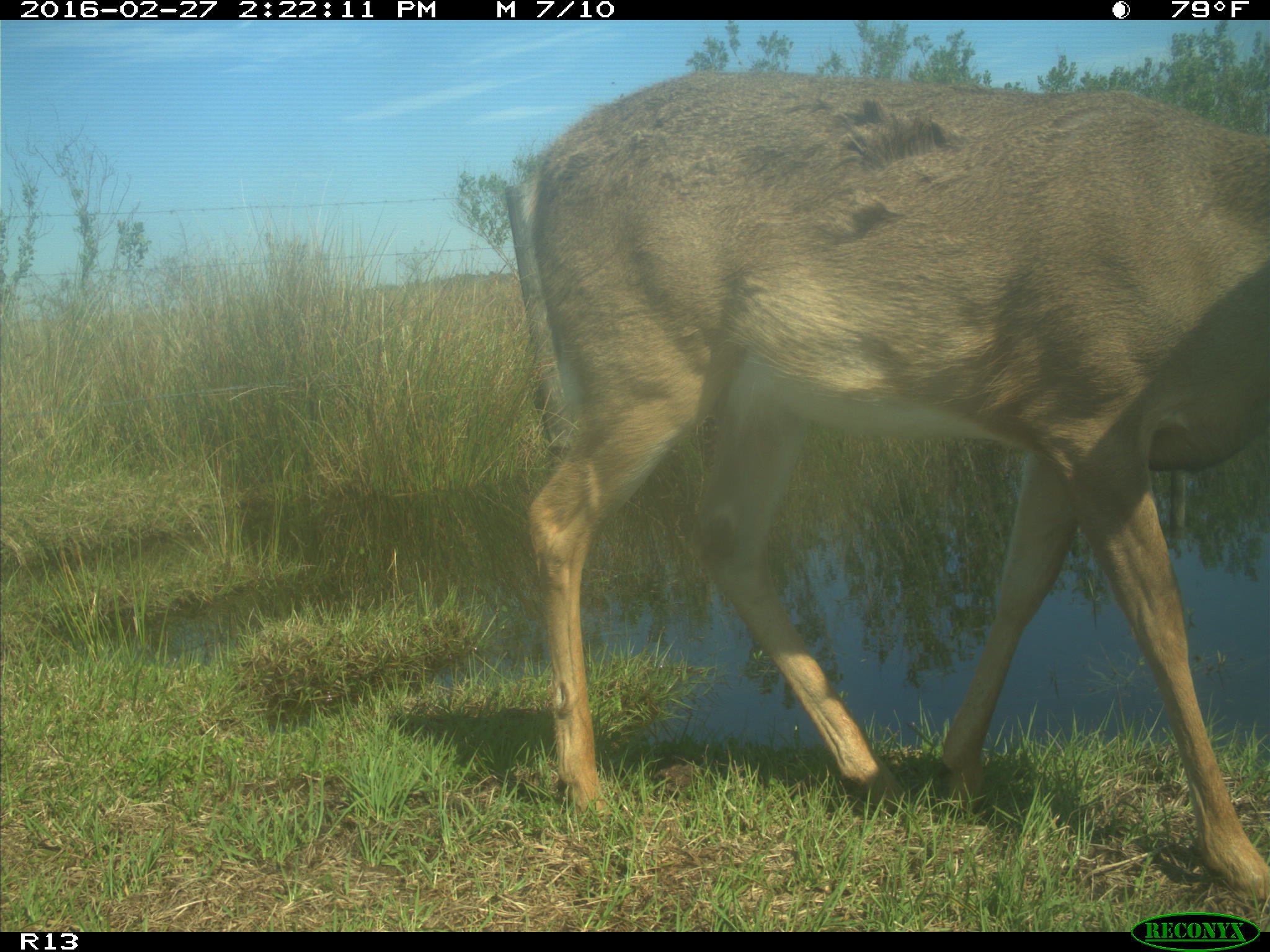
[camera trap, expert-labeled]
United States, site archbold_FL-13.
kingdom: Animalia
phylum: Chordata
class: Mammalia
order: Artiodactyla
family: Cervidae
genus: Odocoileus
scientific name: Odocoileus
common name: deer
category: unidentified deer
Unidentified deer (deer) (Odocoileus).